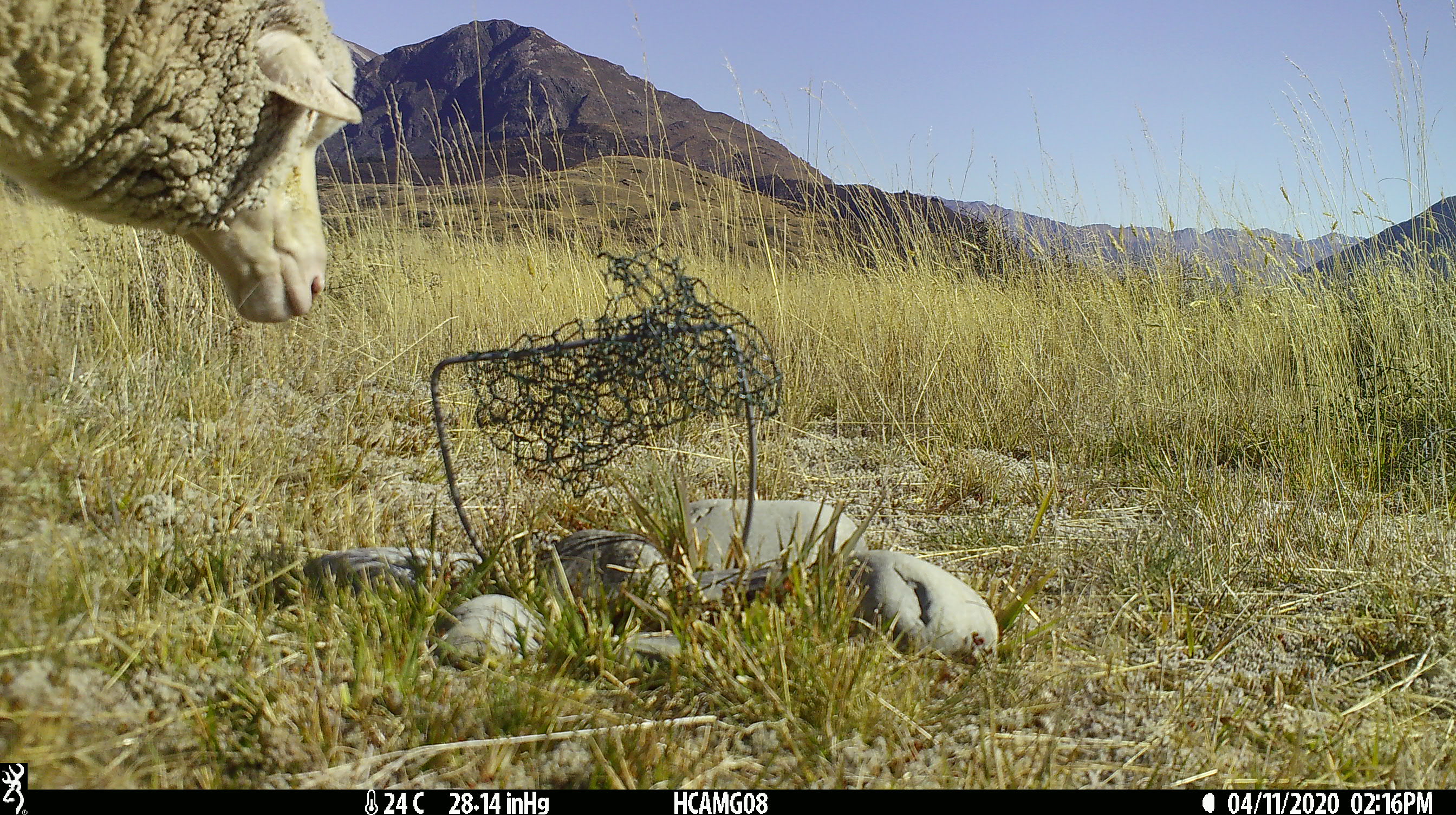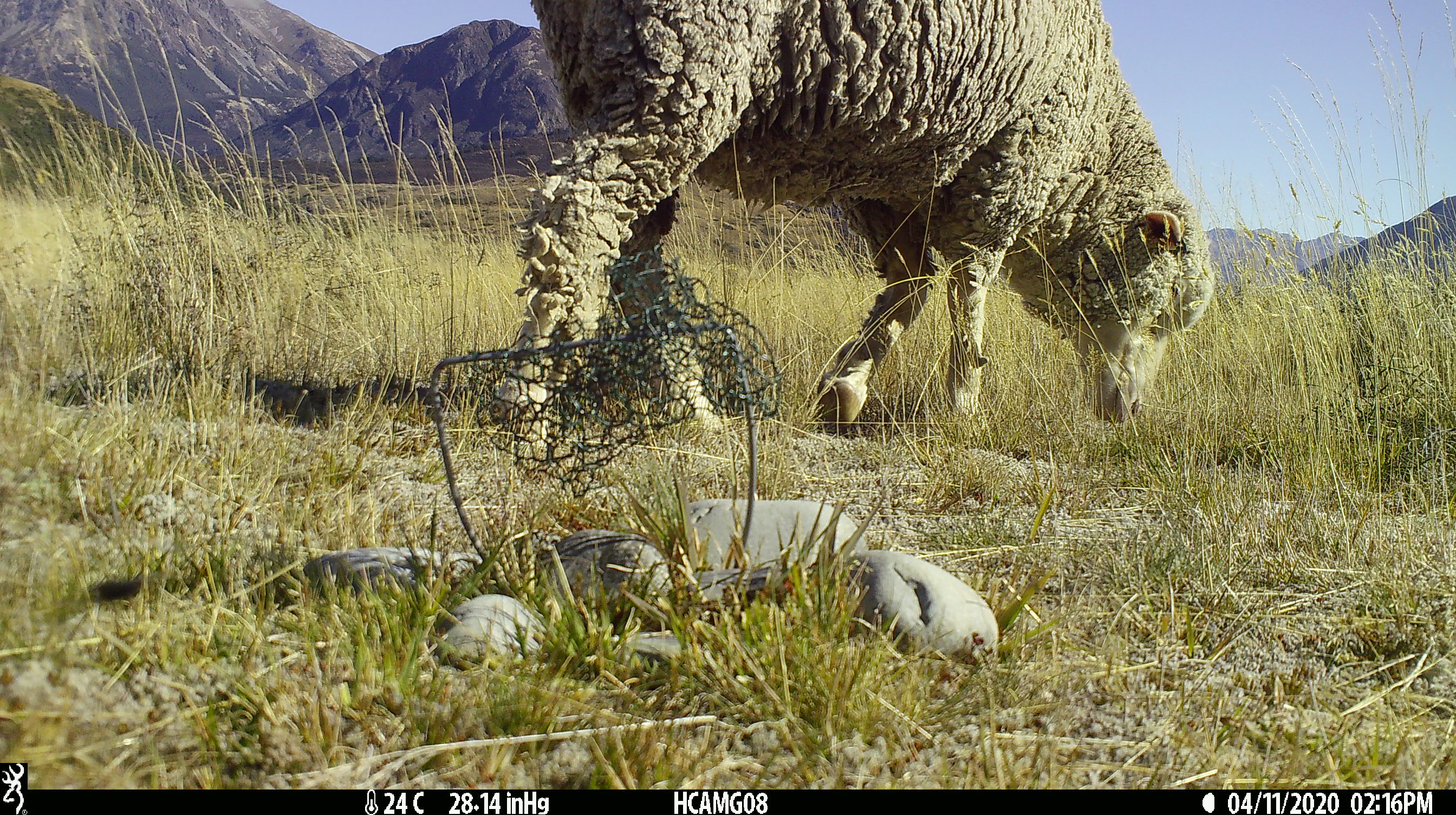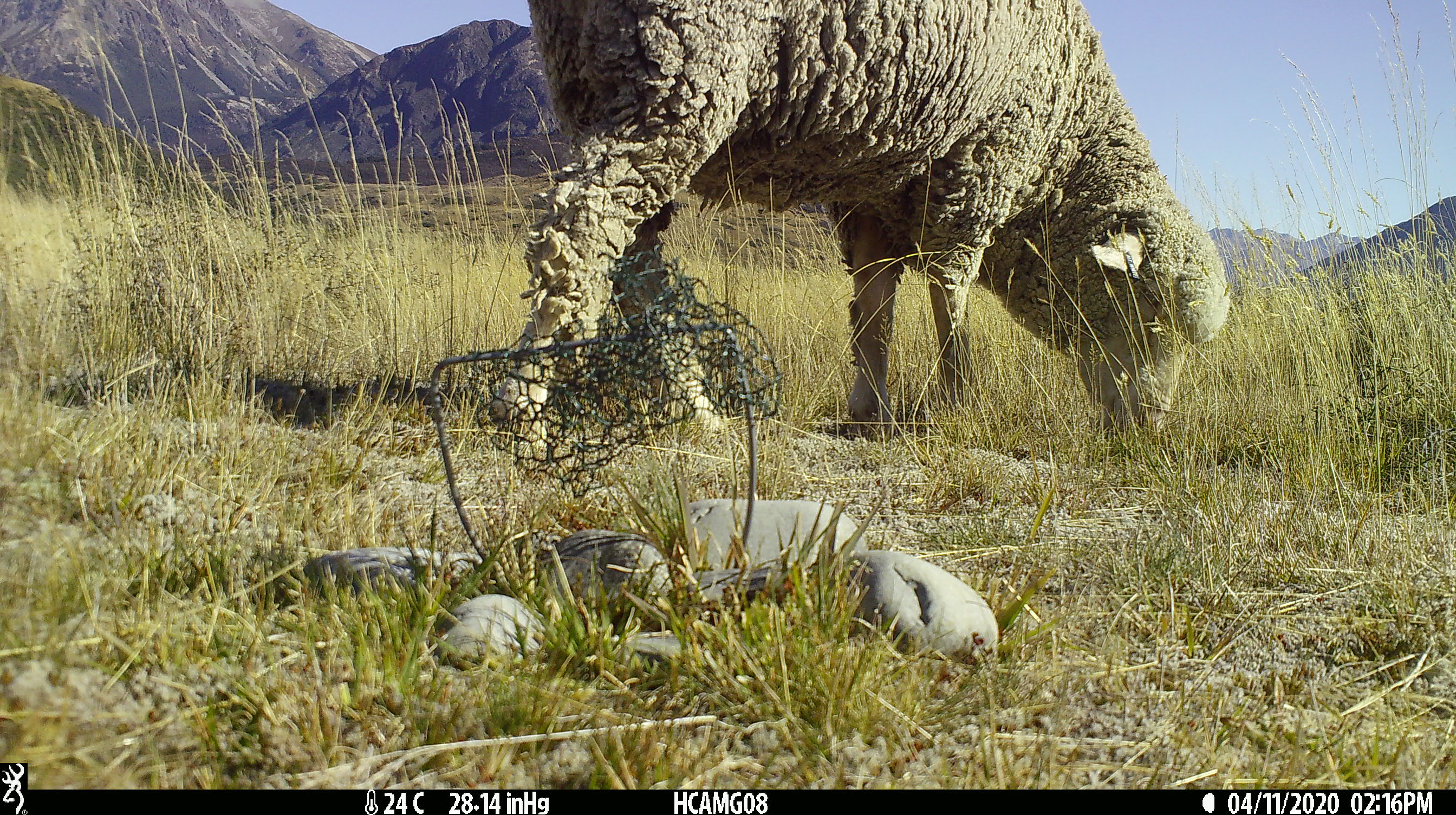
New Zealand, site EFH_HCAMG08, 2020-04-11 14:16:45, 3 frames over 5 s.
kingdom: Animalia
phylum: Chordata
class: Mammalia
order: Artiodactyla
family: Bovidae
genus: Ovis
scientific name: Ovis aries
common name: domestic sheep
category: sheep